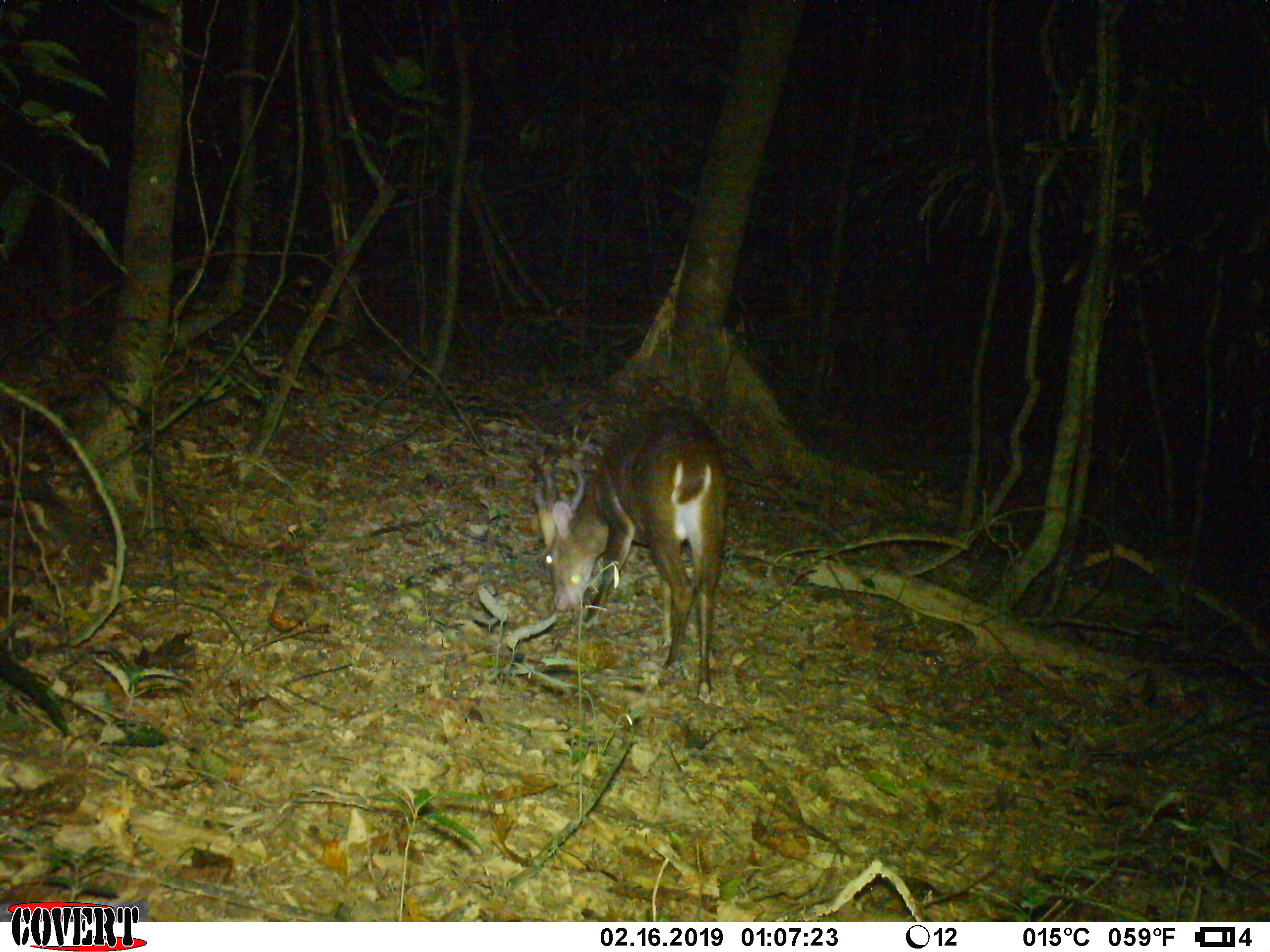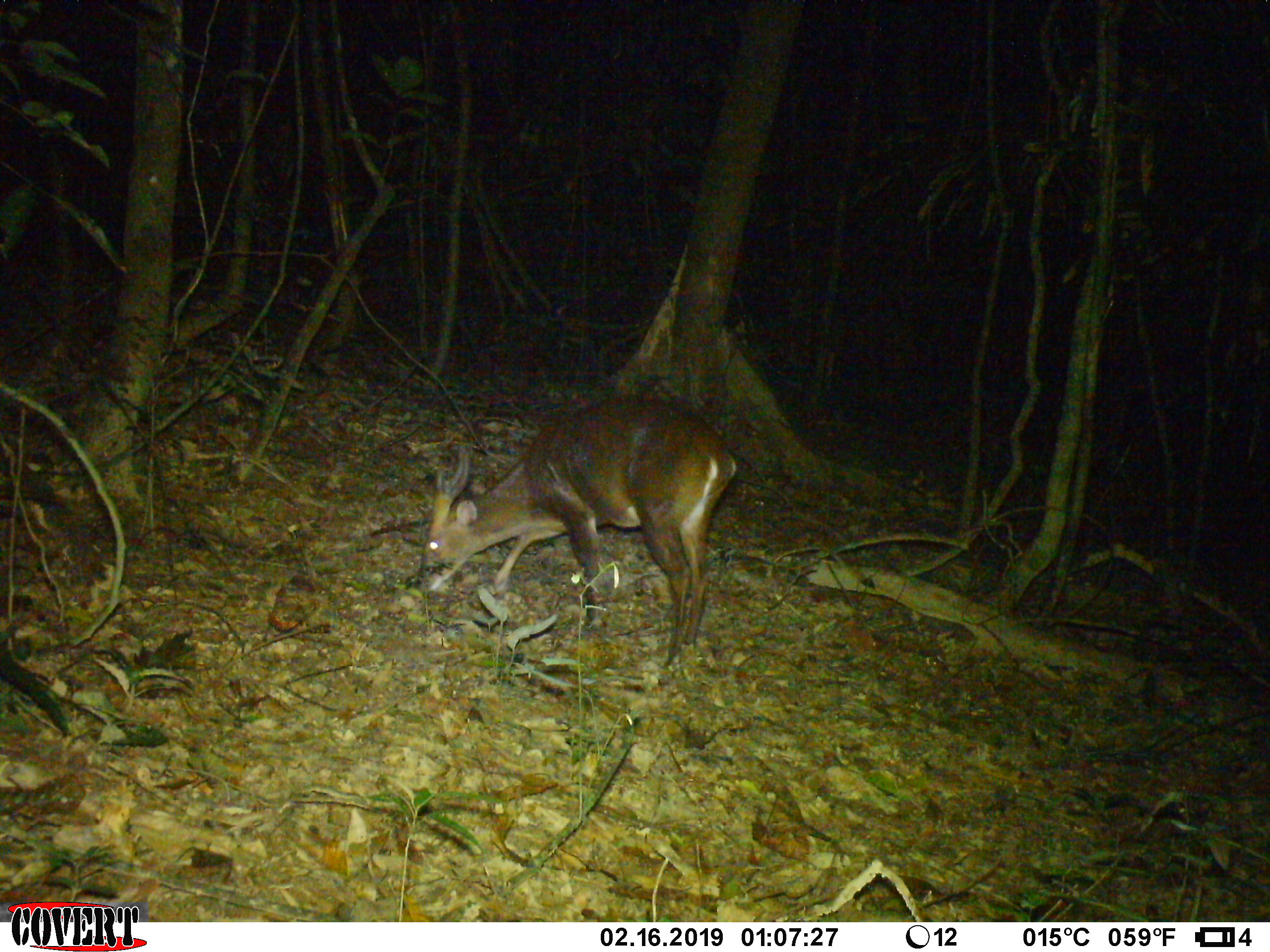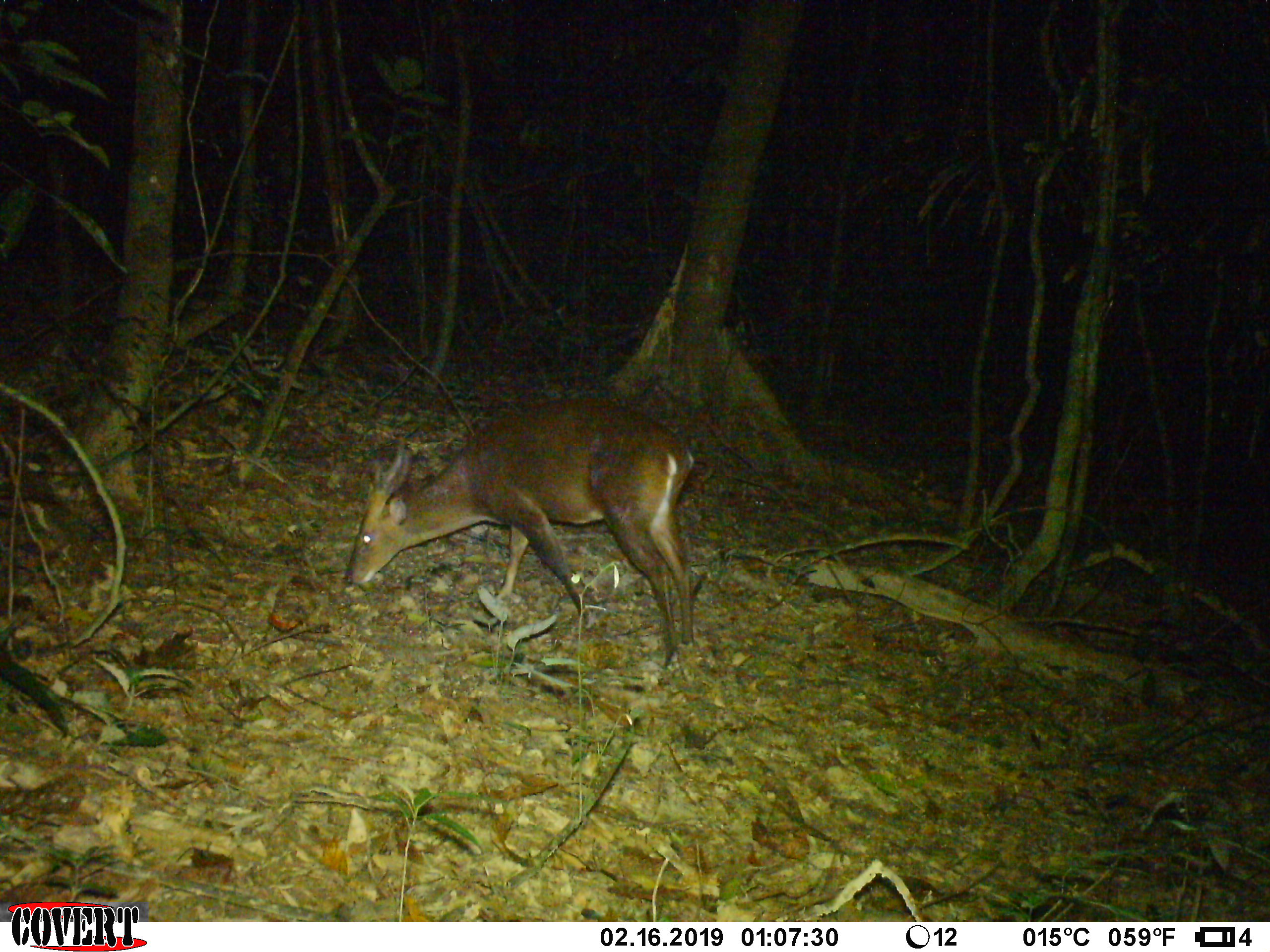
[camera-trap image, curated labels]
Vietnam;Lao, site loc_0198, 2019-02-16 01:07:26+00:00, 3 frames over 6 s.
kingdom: Animalia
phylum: Chordata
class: Mammalia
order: Artiodactyla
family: Cervidae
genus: Muntiacus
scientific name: Muntiacus vuquangensis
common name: large-antlered muntjac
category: large antlered muntjac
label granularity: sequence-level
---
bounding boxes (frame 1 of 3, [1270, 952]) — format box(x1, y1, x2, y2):
large antlered muntjac: box(533, 405, 728, 699)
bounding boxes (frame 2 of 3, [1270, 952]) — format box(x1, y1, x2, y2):
large antlered muntjac: box(414, 397, 736, 665)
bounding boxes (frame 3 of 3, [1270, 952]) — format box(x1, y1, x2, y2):
large antlered muntjac: box(342, 397, 695, 665)